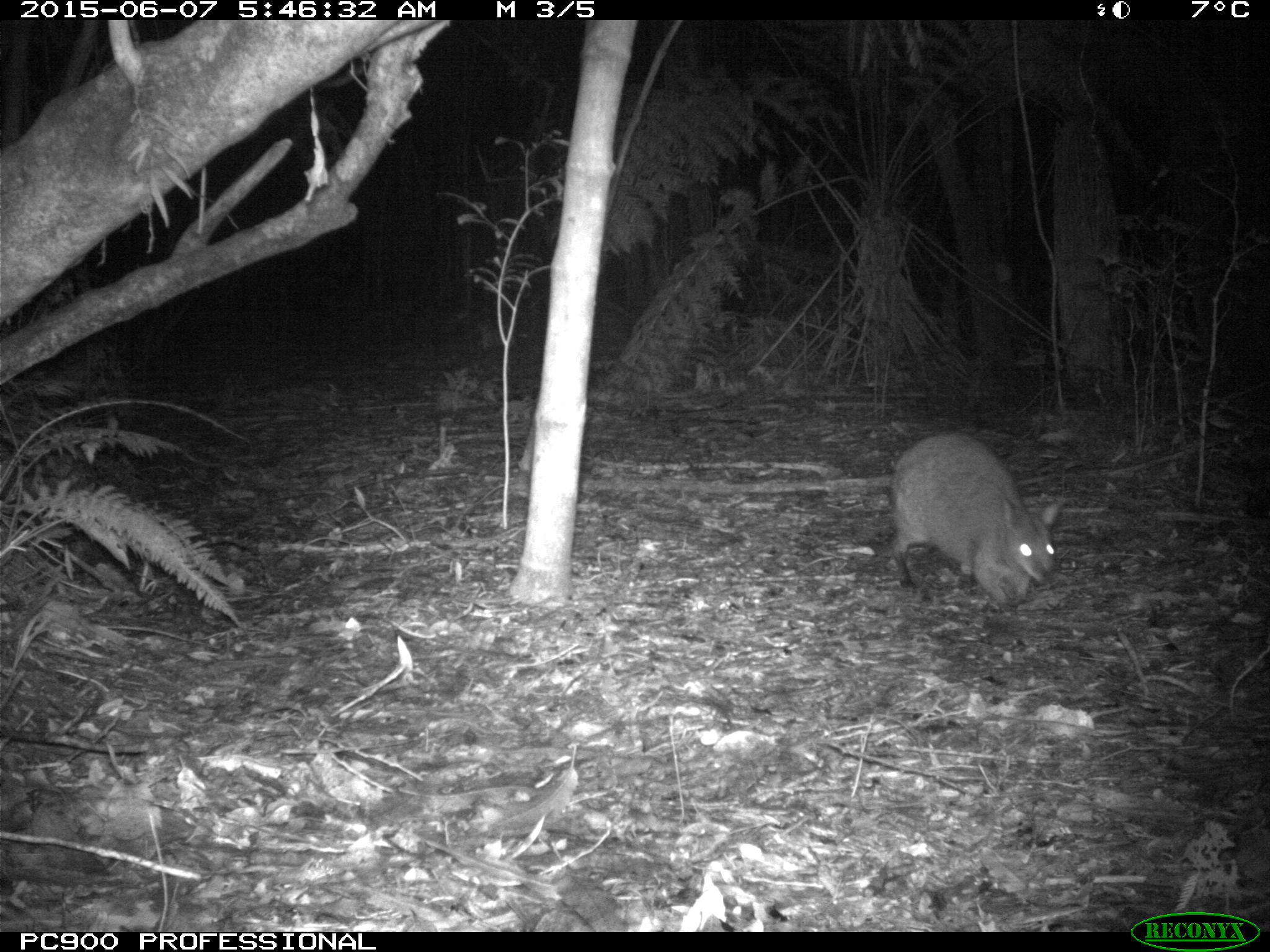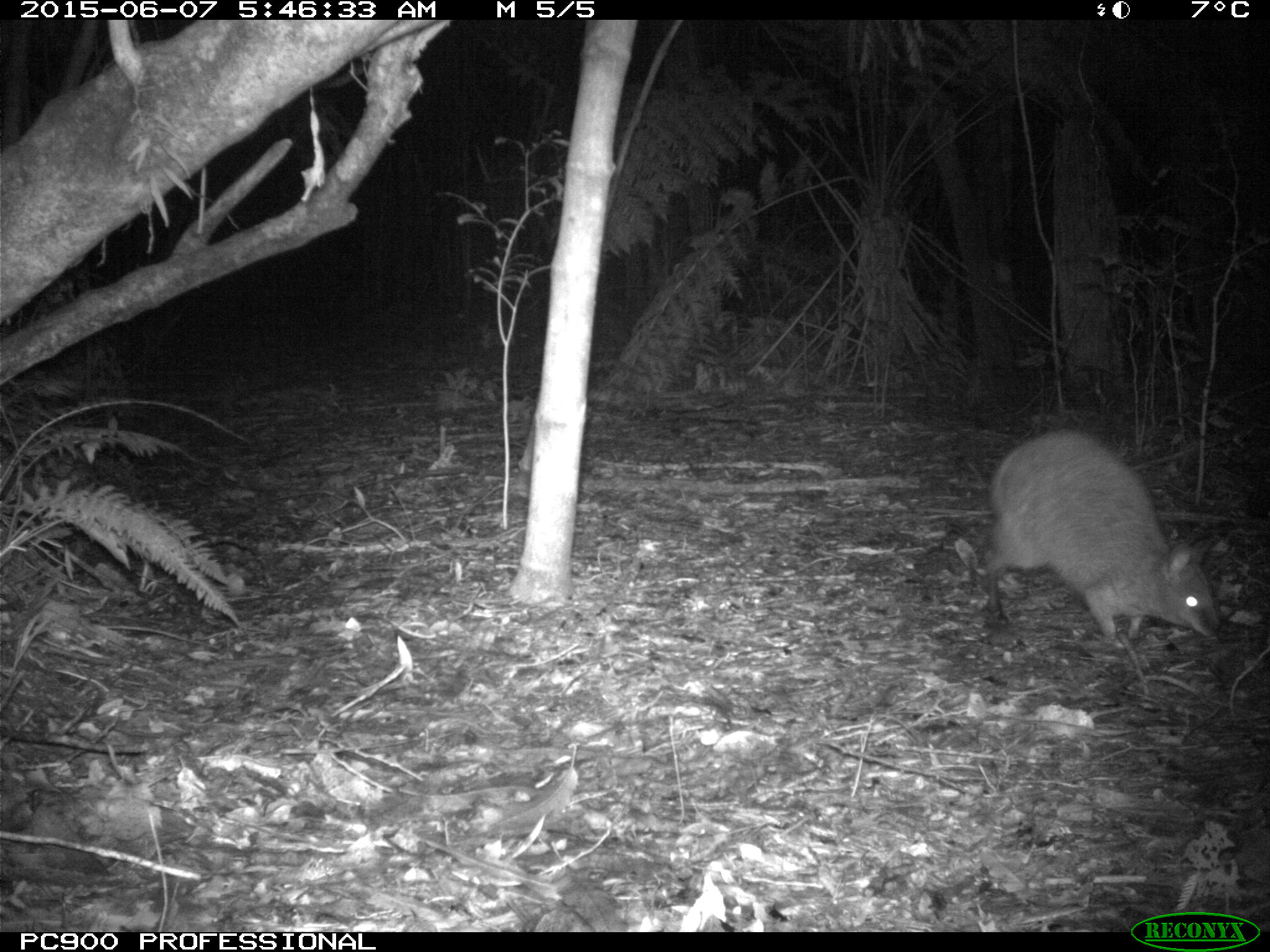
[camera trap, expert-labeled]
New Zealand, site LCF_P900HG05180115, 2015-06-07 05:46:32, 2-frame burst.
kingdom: Animalia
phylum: Chordata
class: Mammalia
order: Diprotodontia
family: Macropodidae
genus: Notamacropus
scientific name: Notamacropus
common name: wallaby